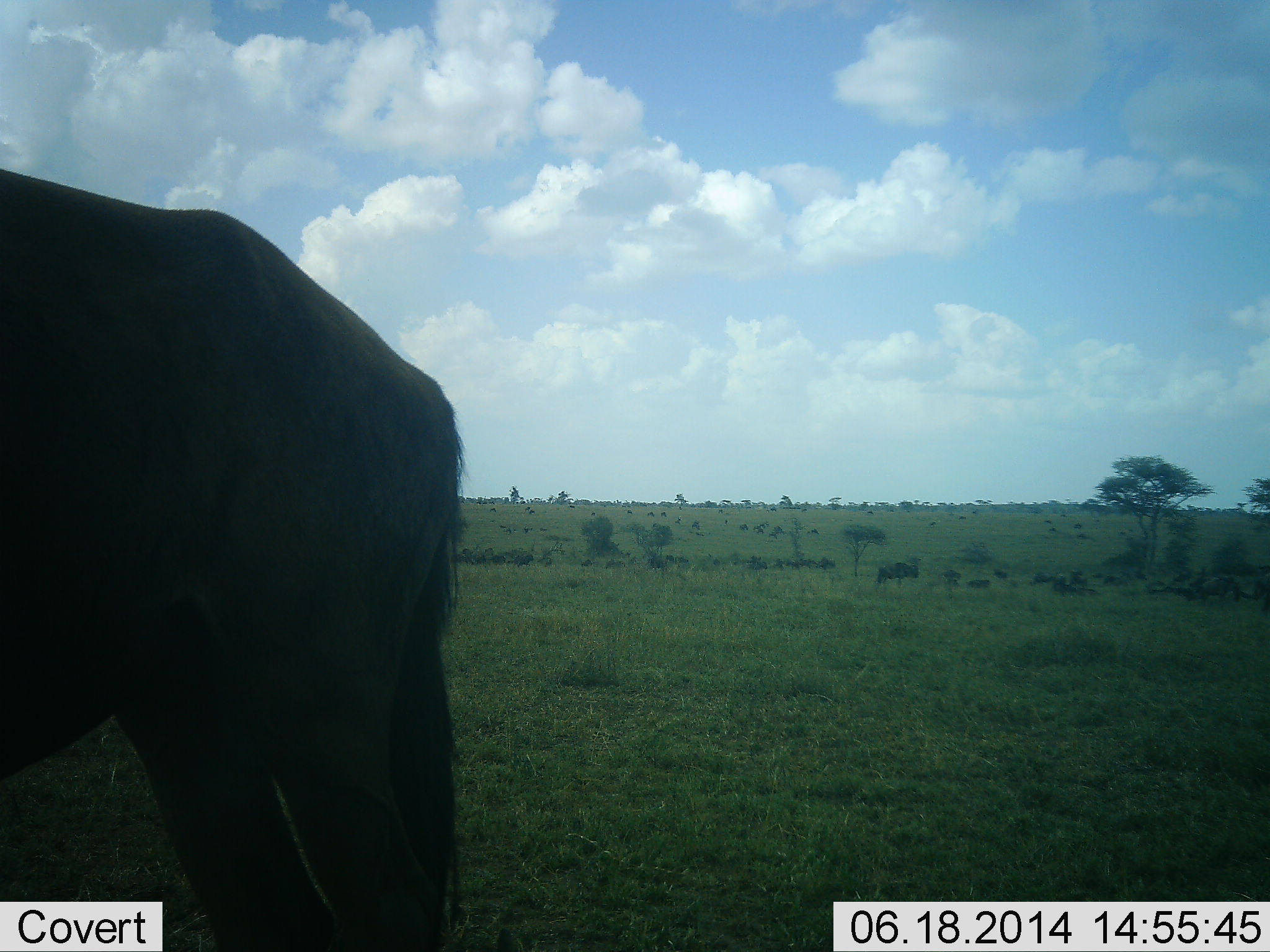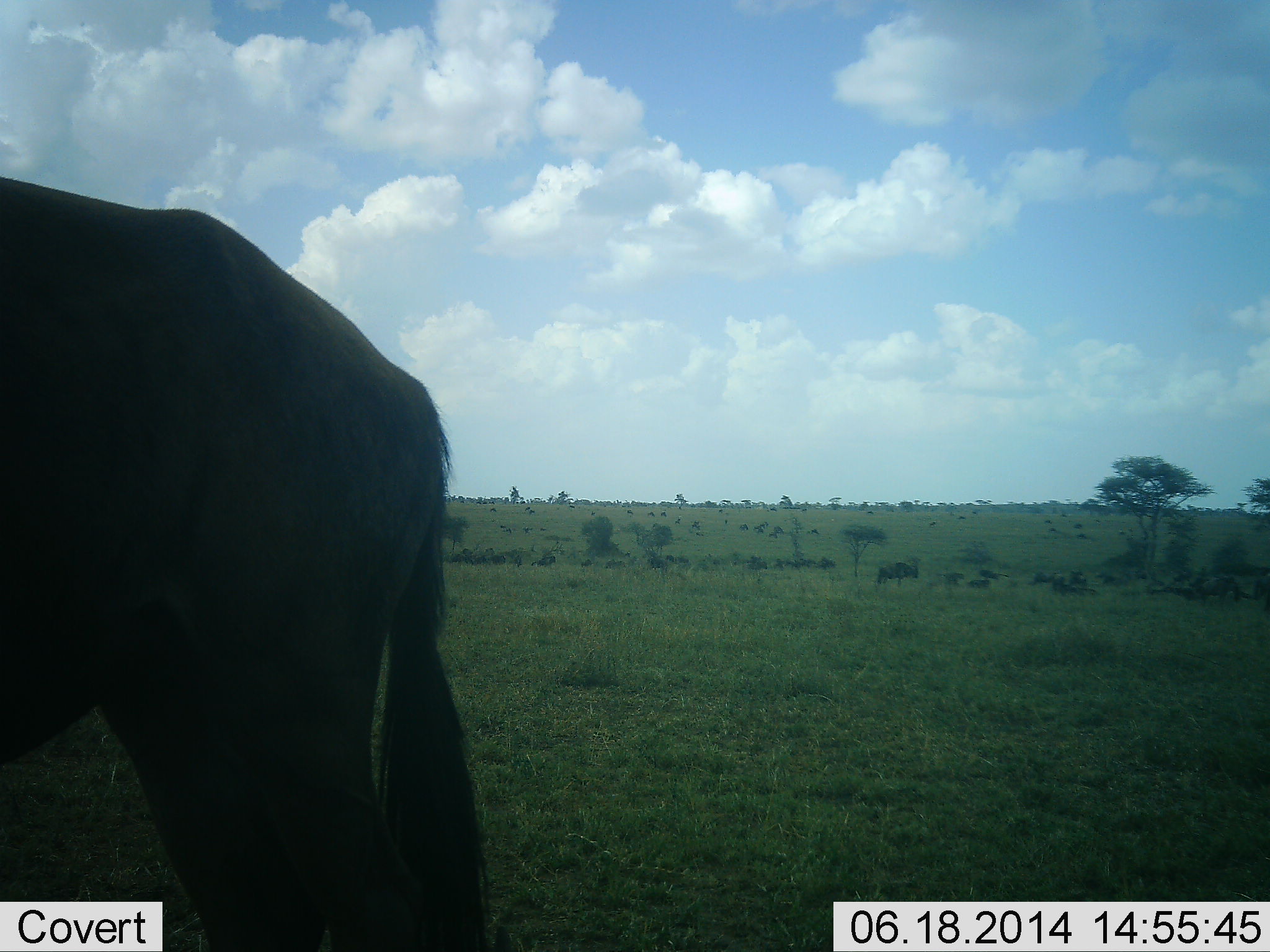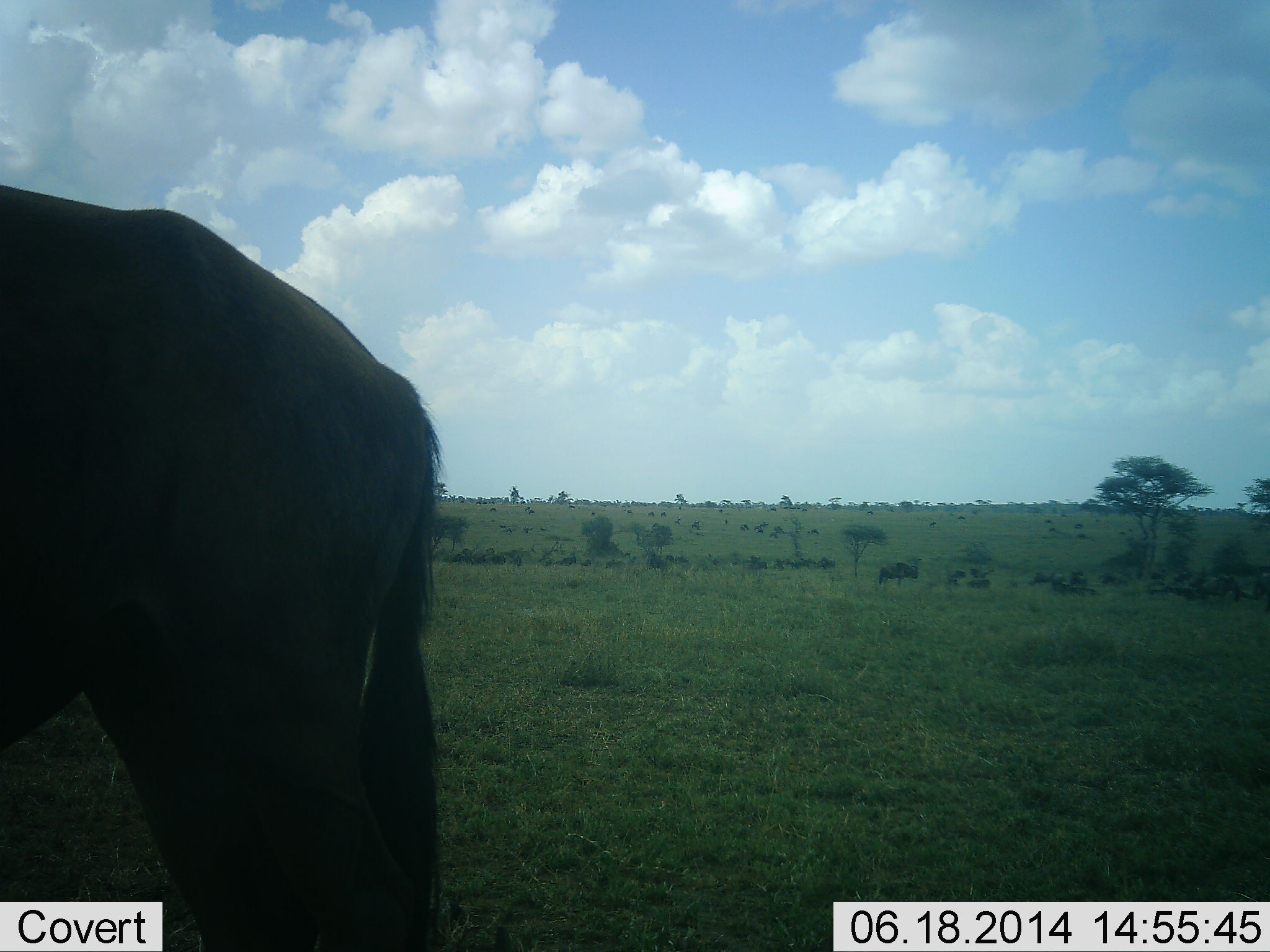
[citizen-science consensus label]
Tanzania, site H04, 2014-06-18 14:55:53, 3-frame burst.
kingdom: Animalia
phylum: Chordata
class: Mammalia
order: Artiodactyla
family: Bovidae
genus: Connochaetes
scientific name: Connochaetes taurinus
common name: blue wildebeest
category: wildebeest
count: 11-50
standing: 90%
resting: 20%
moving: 70%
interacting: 0%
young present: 0%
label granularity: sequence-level